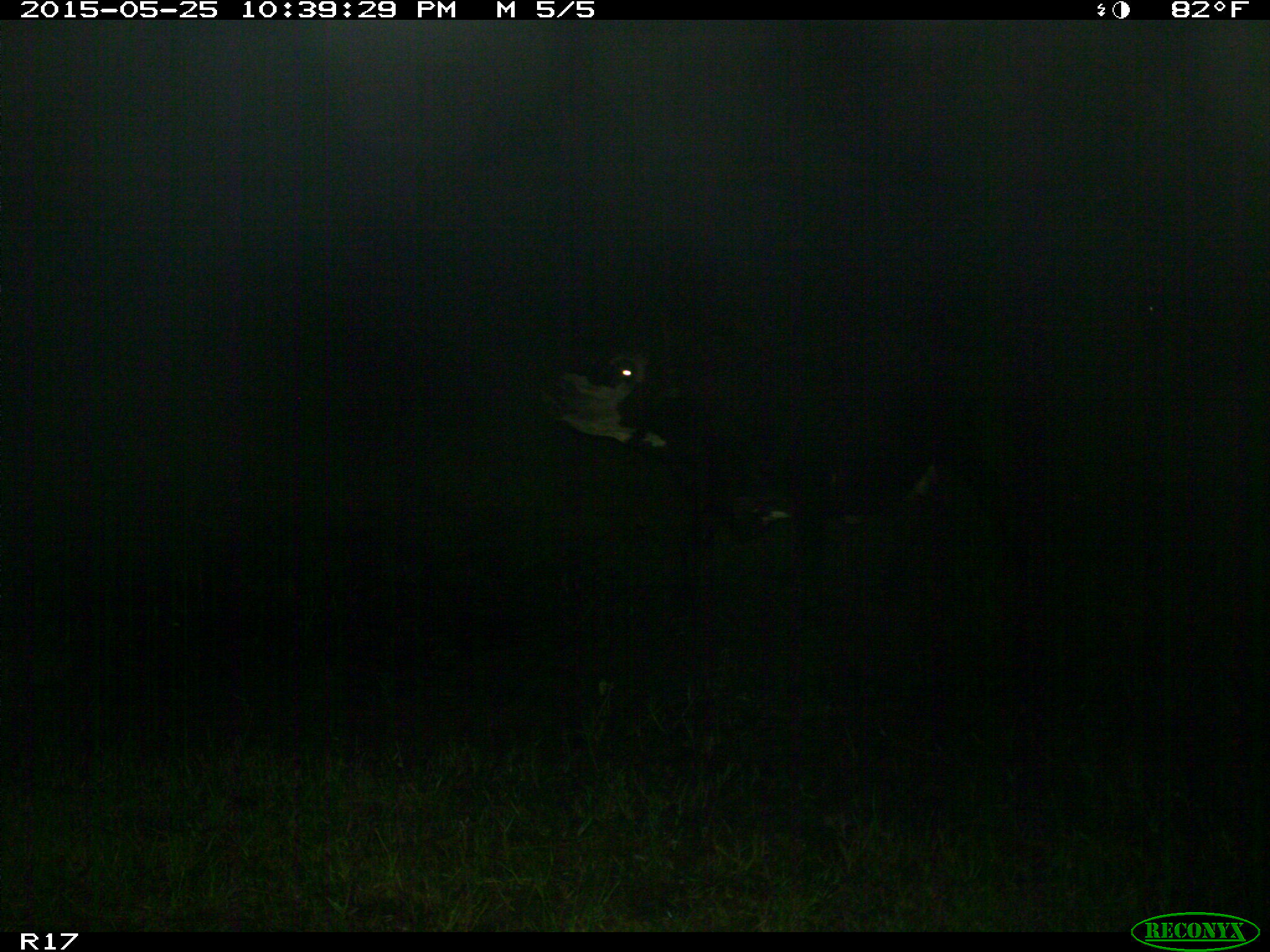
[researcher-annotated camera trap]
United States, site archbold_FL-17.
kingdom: Animalia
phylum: Chordata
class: Mammalia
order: Artiodactyla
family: Bovidae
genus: Bos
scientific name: Bos taurus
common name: domestic cow